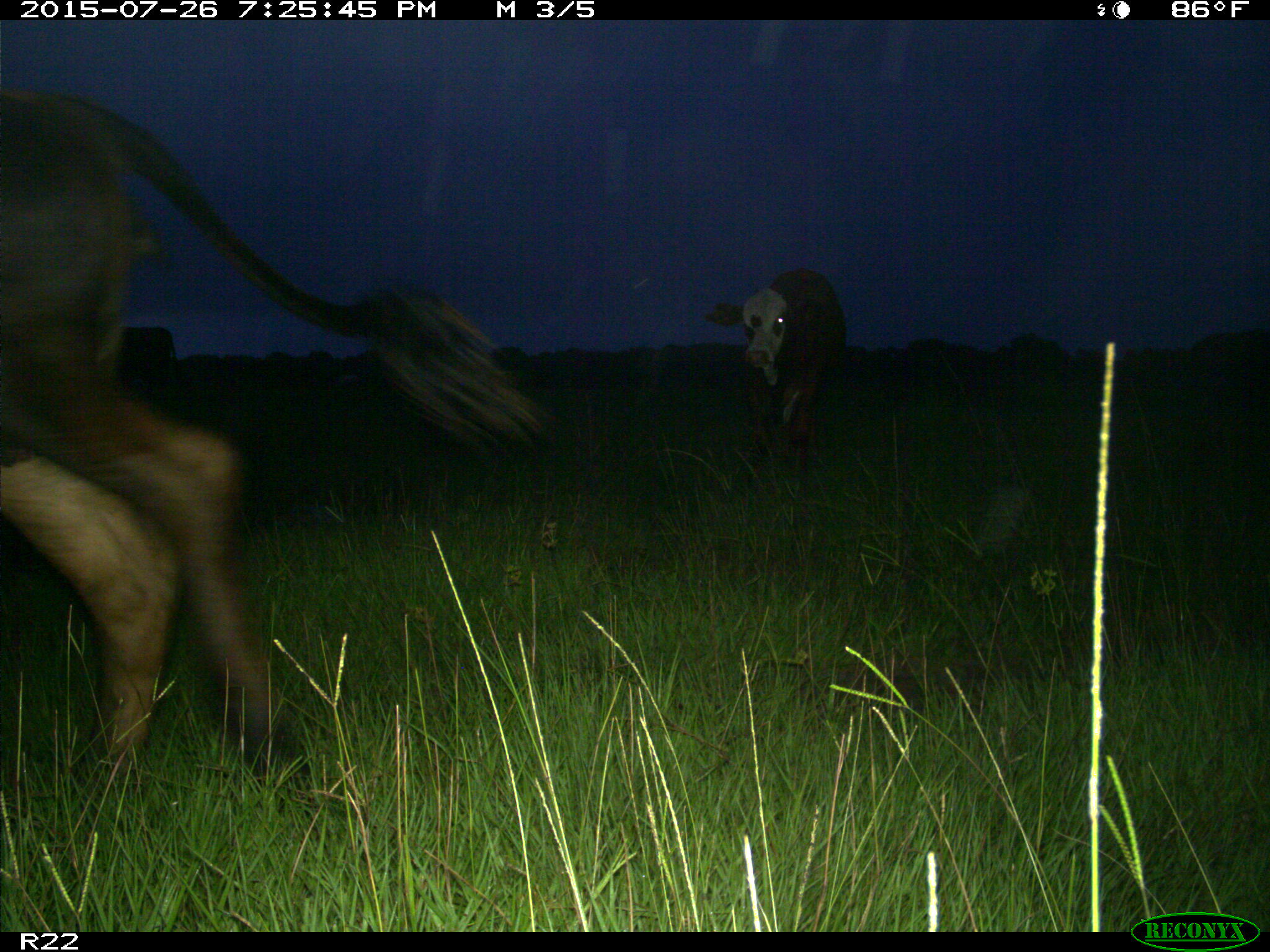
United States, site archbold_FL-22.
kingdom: Animalia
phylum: Chordata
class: Mammalia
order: Artiodactyla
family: Bovidae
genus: Bos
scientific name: Bos taurus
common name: domestic cow